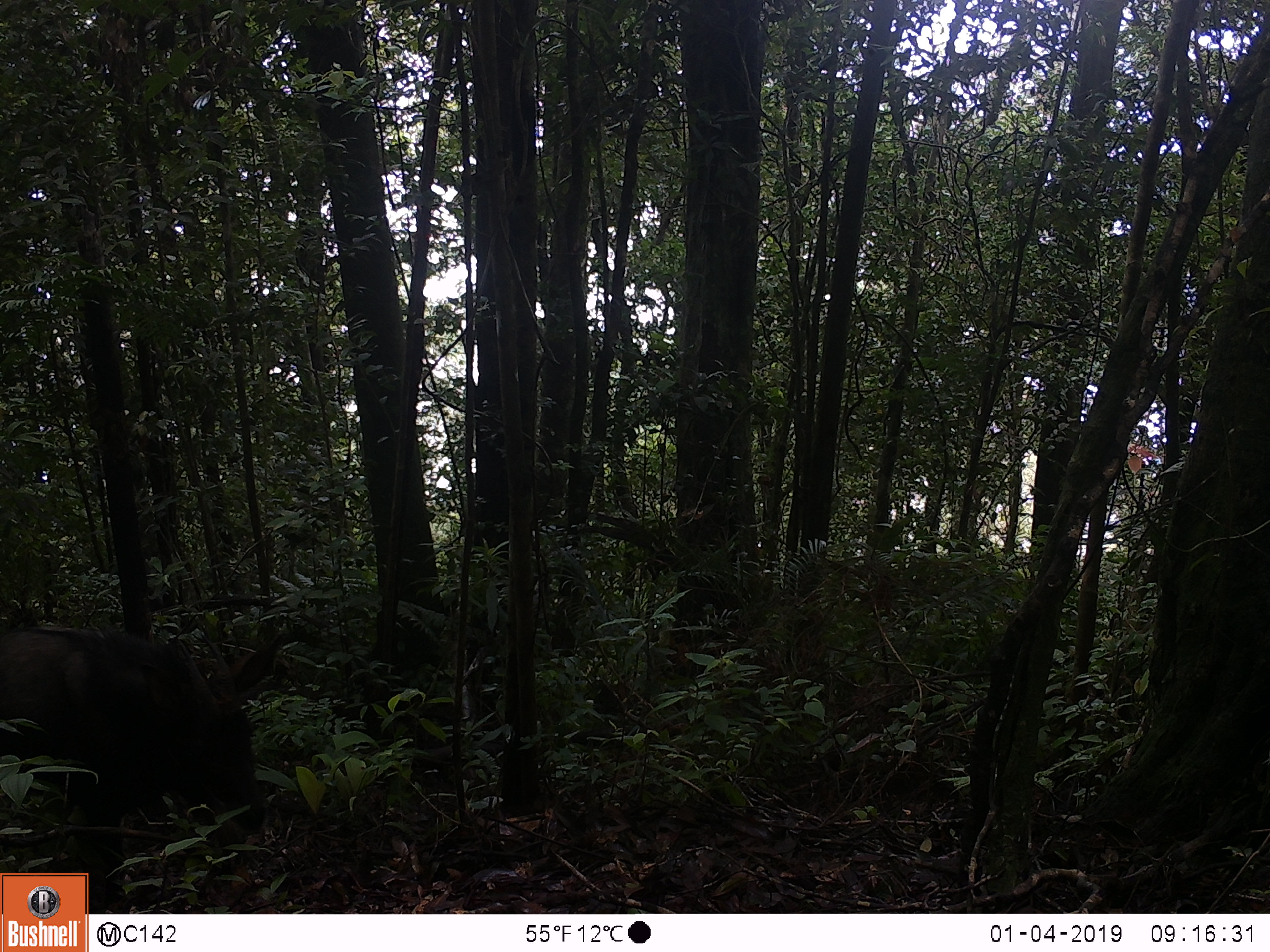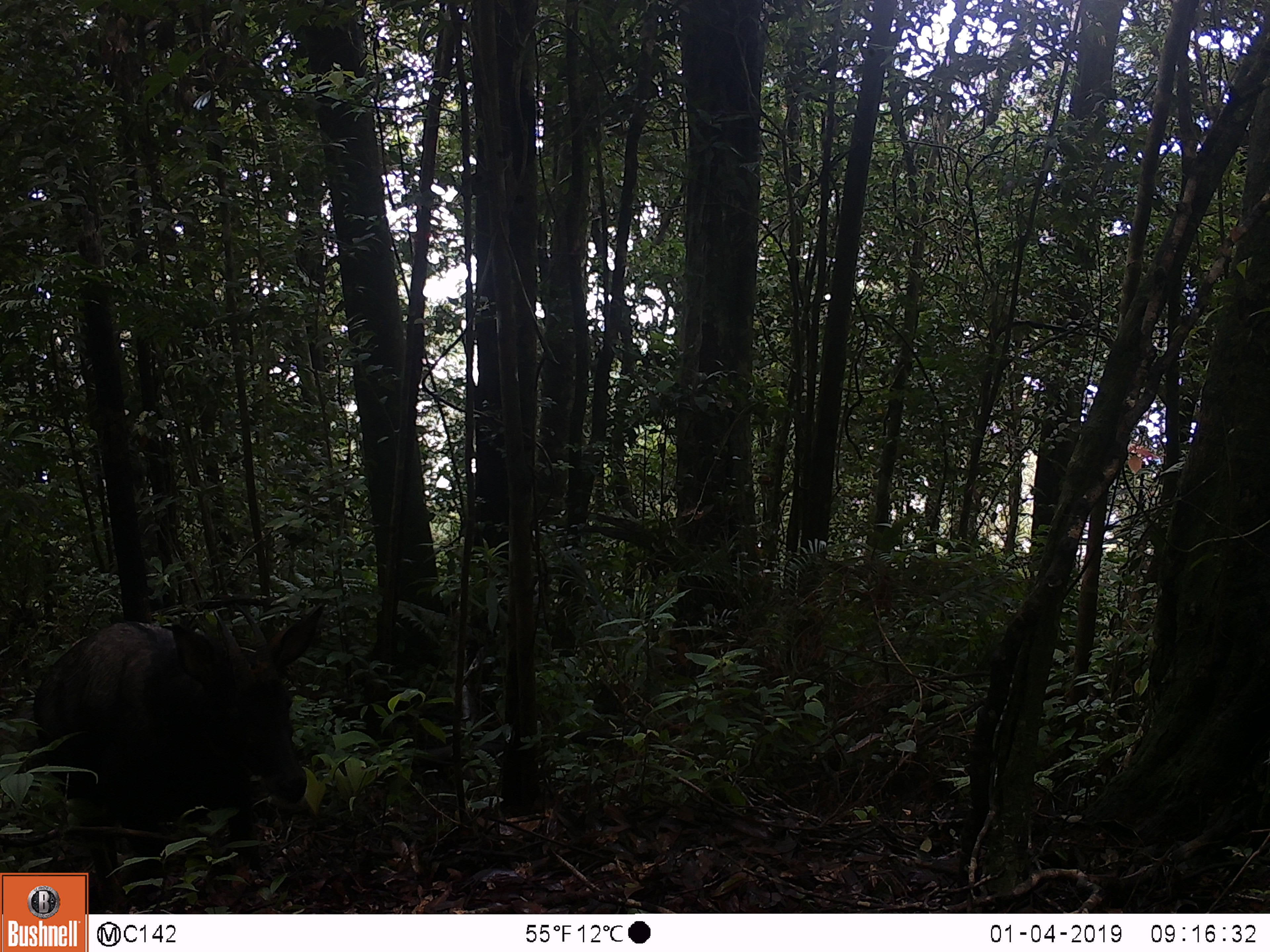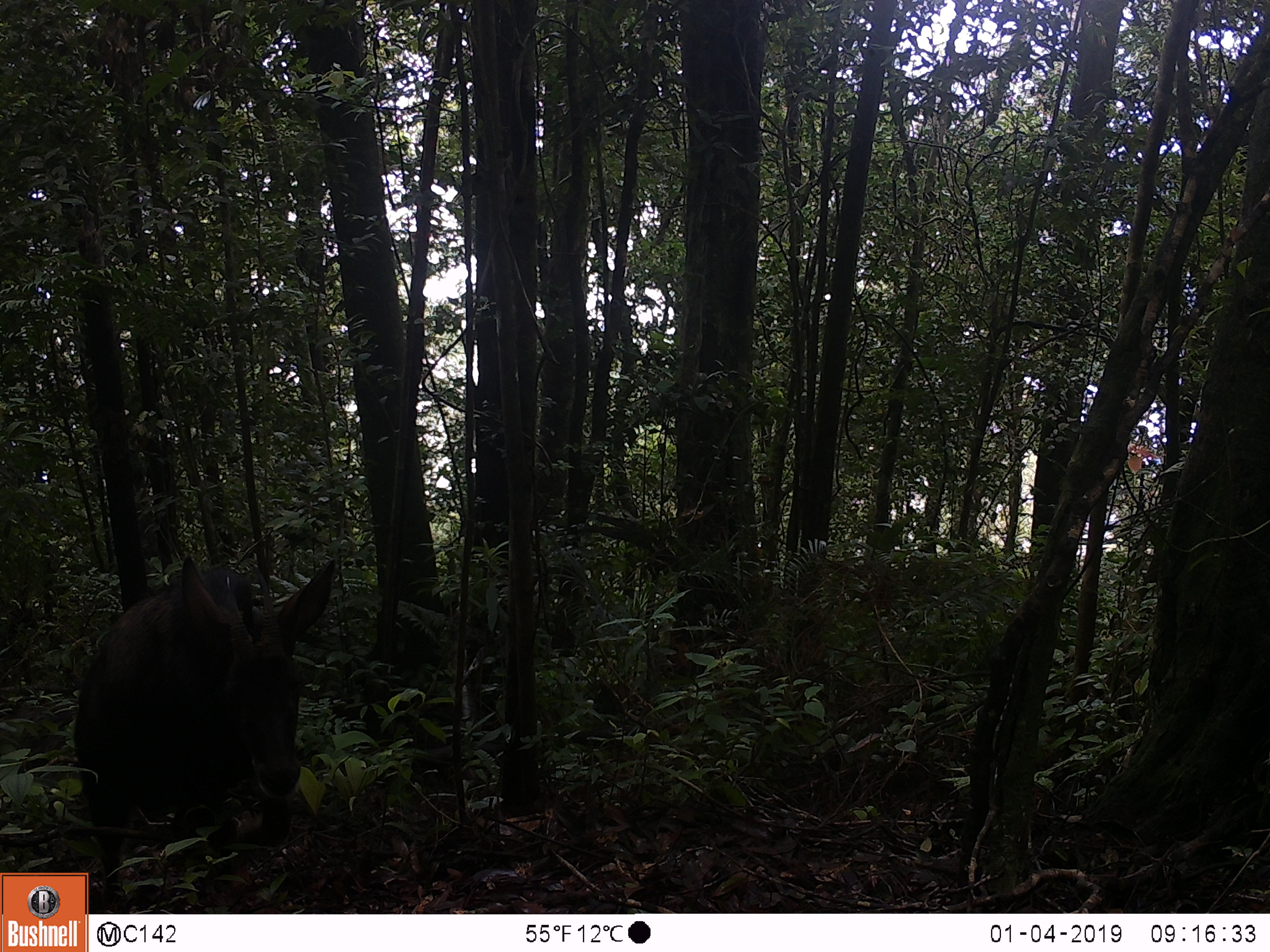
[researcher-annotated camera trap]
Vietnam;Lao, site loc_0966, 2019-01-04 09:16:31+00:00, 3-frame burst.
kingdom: Animalia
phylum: Chordata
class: Mammalia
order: Artiodactyla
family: Bovidae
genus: Capricornis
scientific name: Capricornis sumatraensis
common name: chinese serow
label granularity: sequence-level